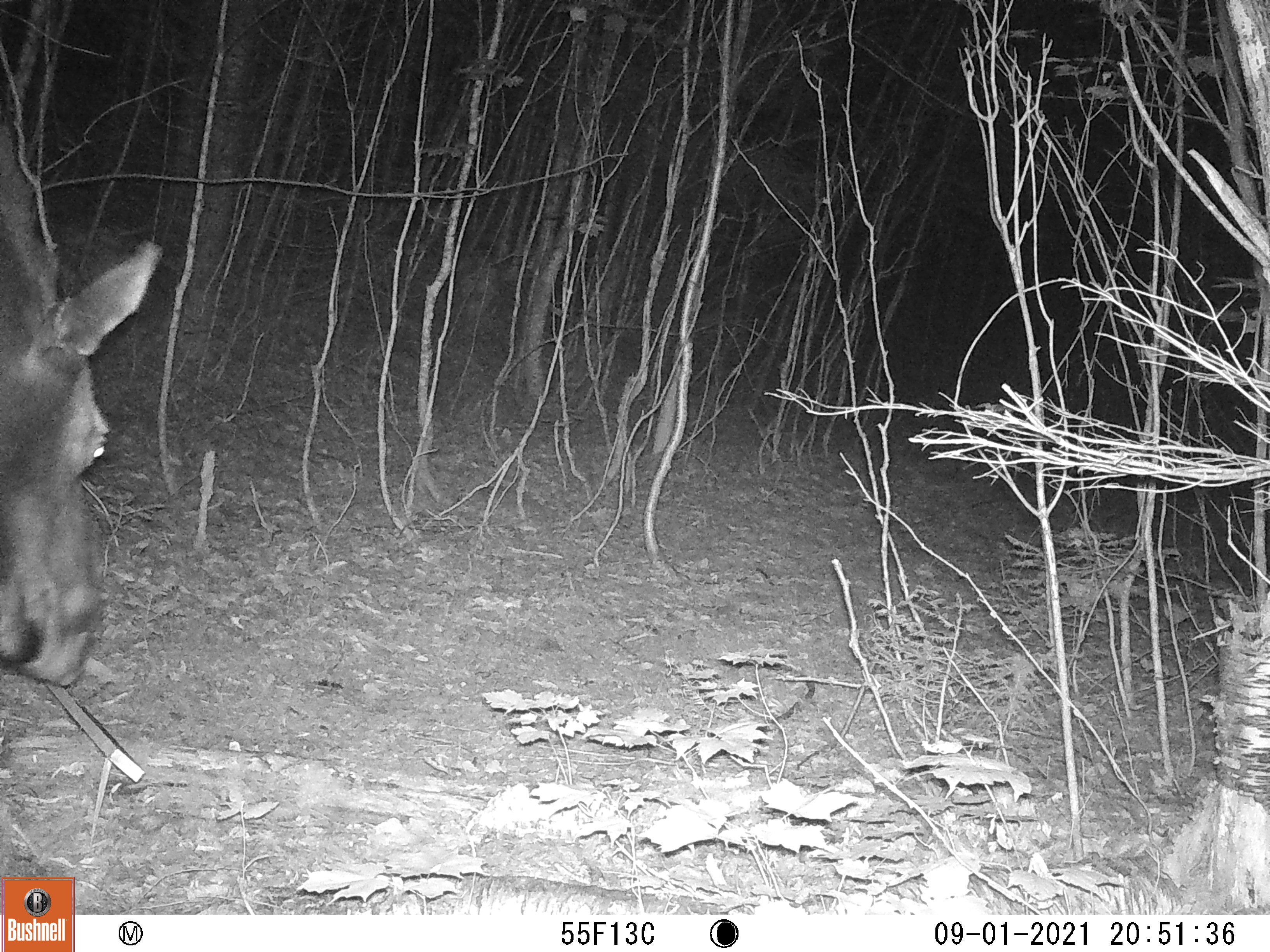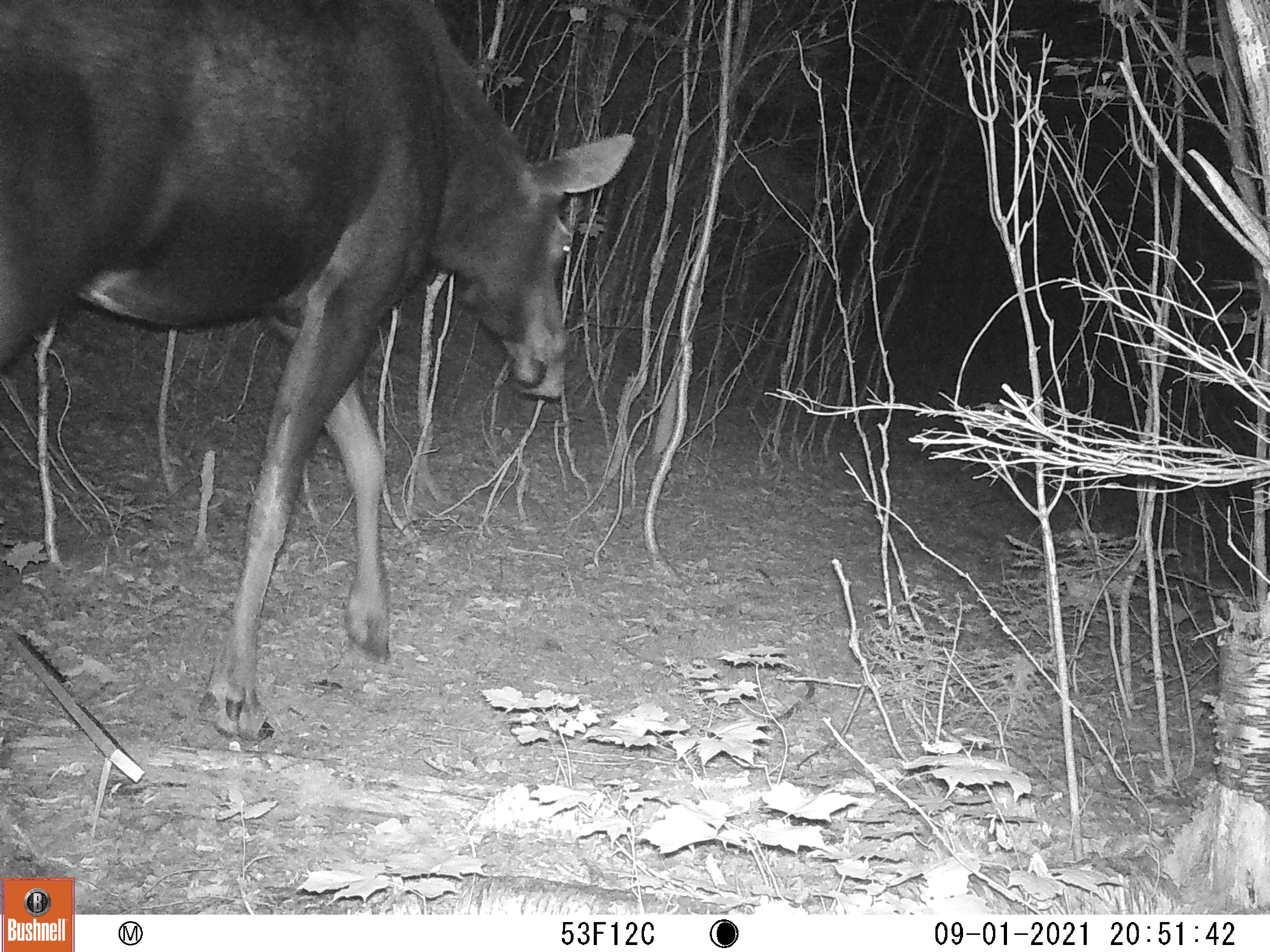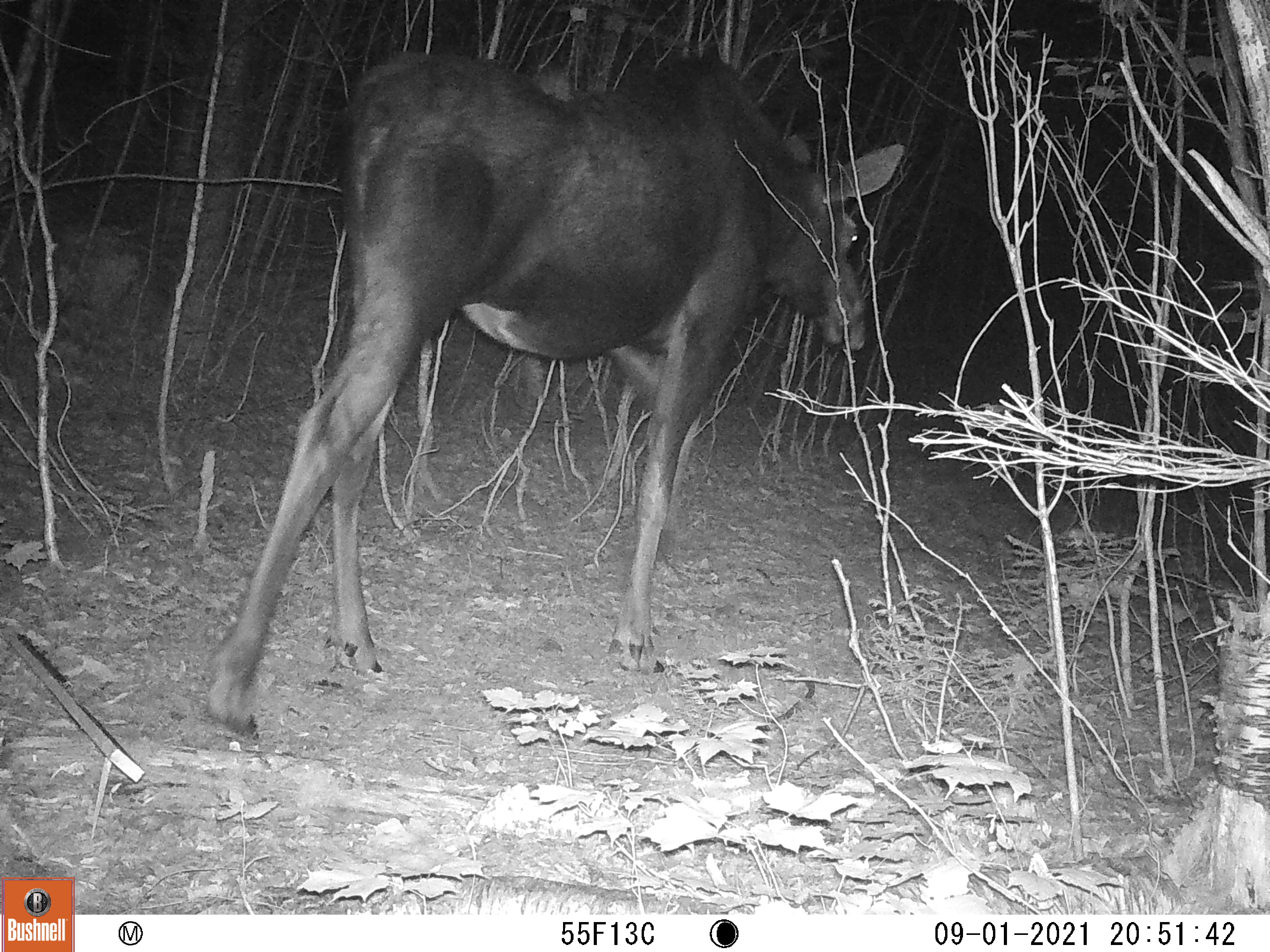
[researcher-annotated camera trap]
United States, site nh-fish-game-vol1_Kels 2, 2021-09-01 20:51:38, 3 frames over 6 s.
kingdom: Animalia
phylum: Chordata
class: Mammalia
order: Artiodactyla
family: Cervidae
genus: Alces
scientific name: Alces alces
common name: moose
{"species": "moose (Alces alces)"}